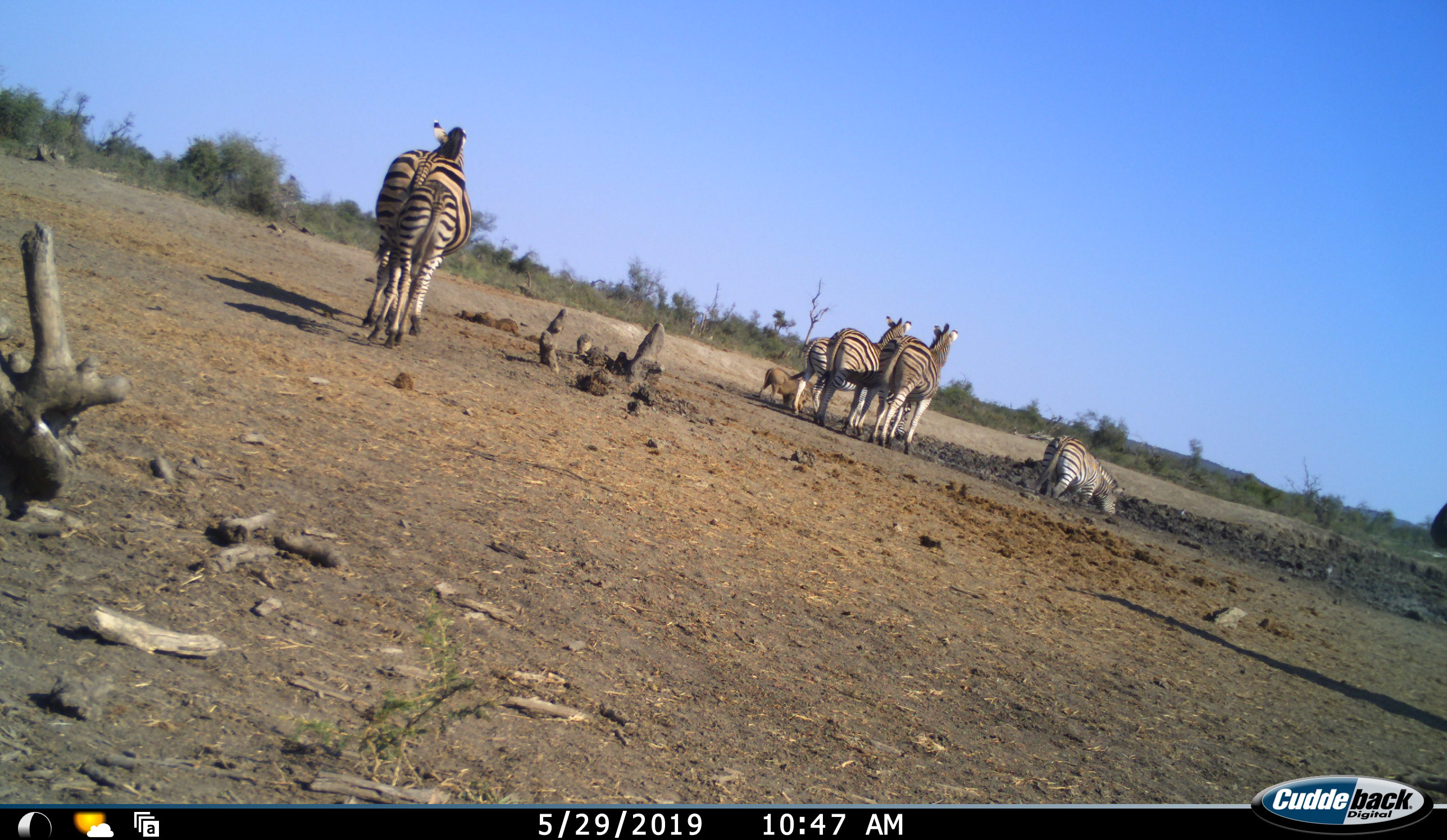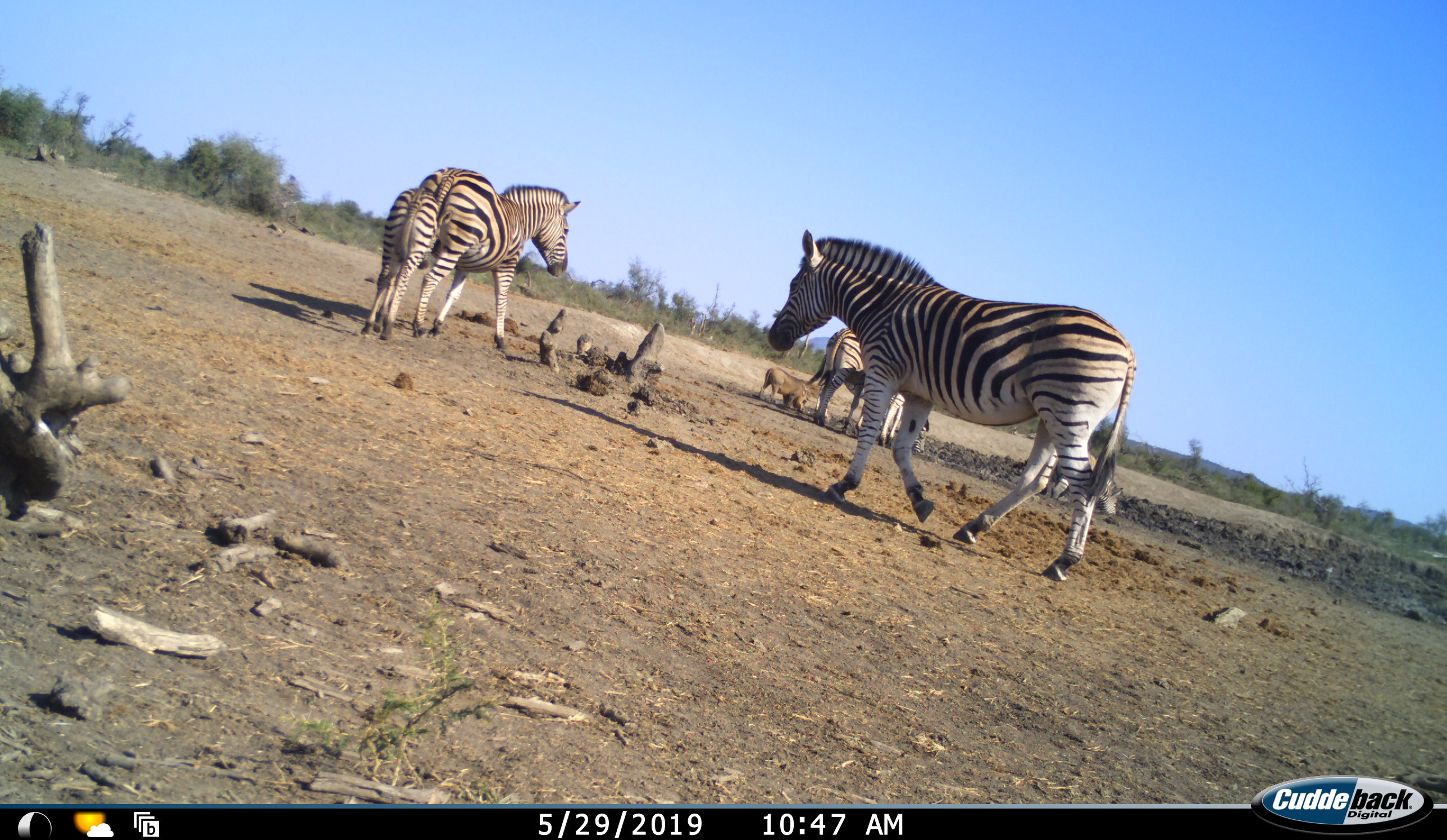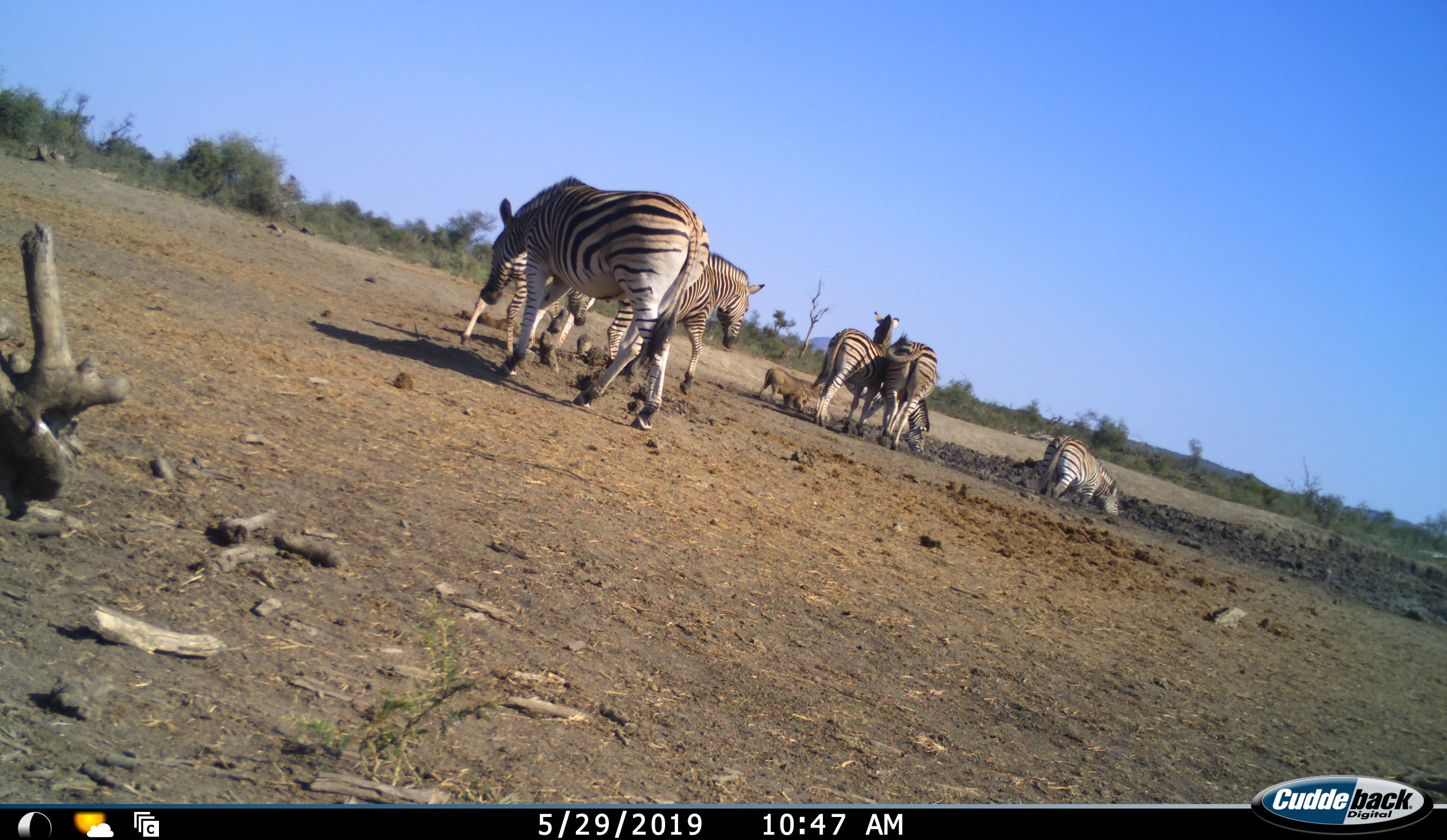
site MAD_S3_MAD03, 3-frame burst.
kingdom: Animalia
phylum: Chordata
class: Mammalia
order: Artiodactyla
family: Suidae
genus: Phacochoerus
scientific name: Phacochoerus africanus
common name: warthog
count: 1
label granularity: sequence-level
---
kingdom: Animalia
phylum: Chordata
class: Mammalia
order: Perissodactyla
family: Equidae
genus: Equus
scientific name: Equus quagga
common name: plains zebra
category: zebraplains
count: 7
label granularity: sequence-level